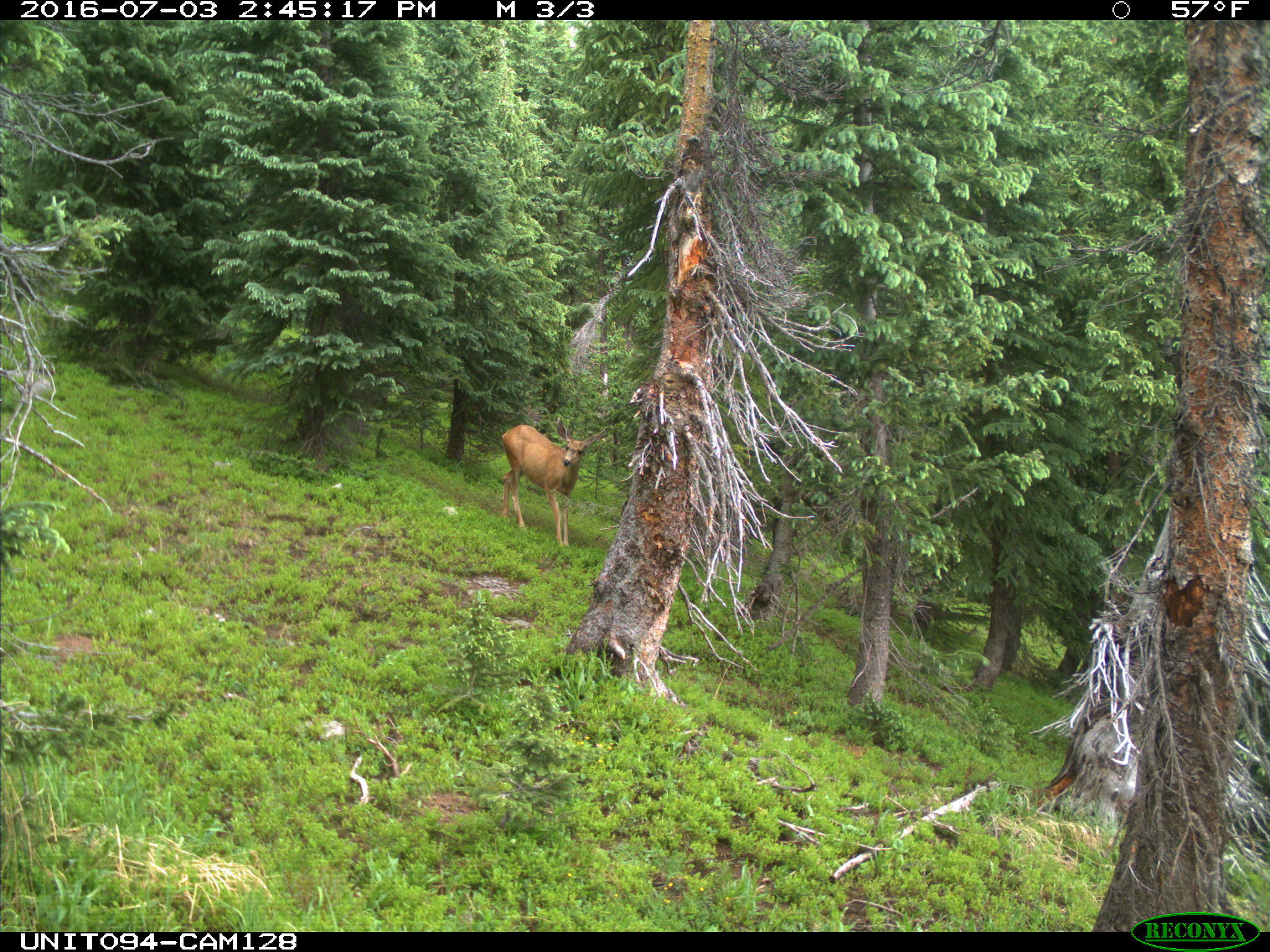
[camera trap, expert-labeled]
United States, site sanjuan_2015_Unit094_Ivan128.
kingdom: Animalia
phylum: Chordata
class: Mammalia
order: Artiodactyla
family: Cervidae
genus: Odocoileus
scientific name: Odocoileus hemionus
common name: mule deer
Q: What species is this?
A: Odocoileus hemionus (mule deer).